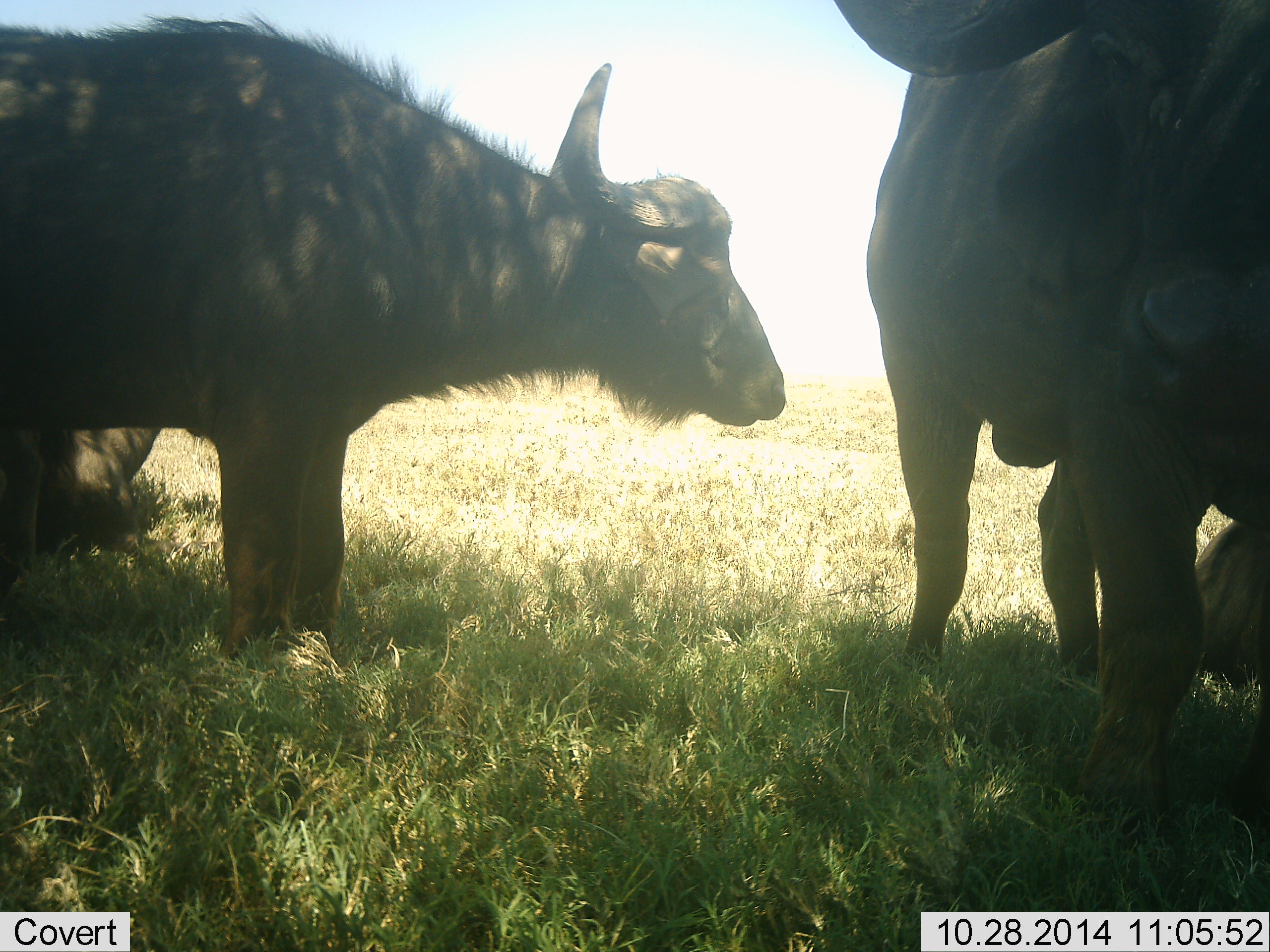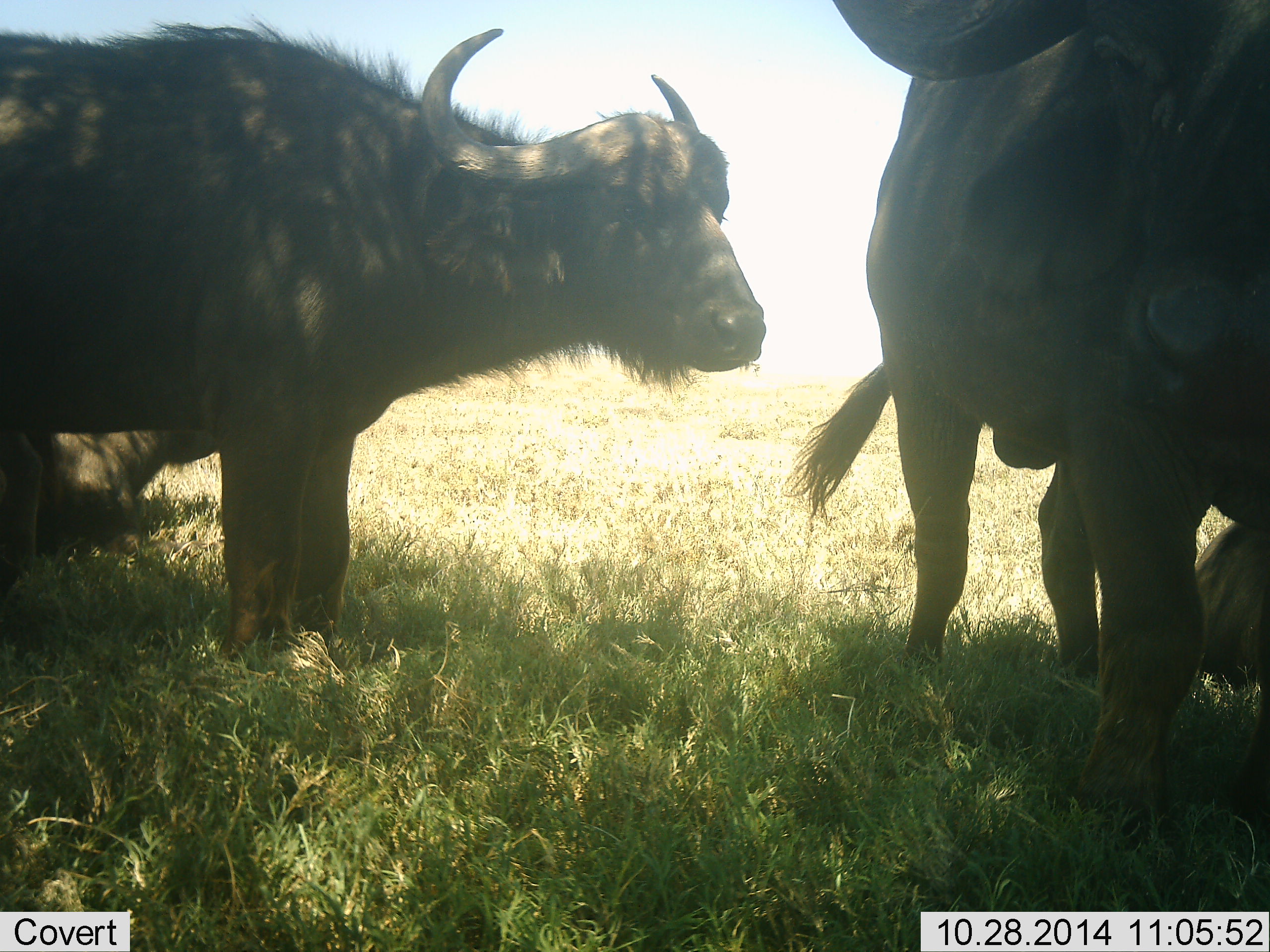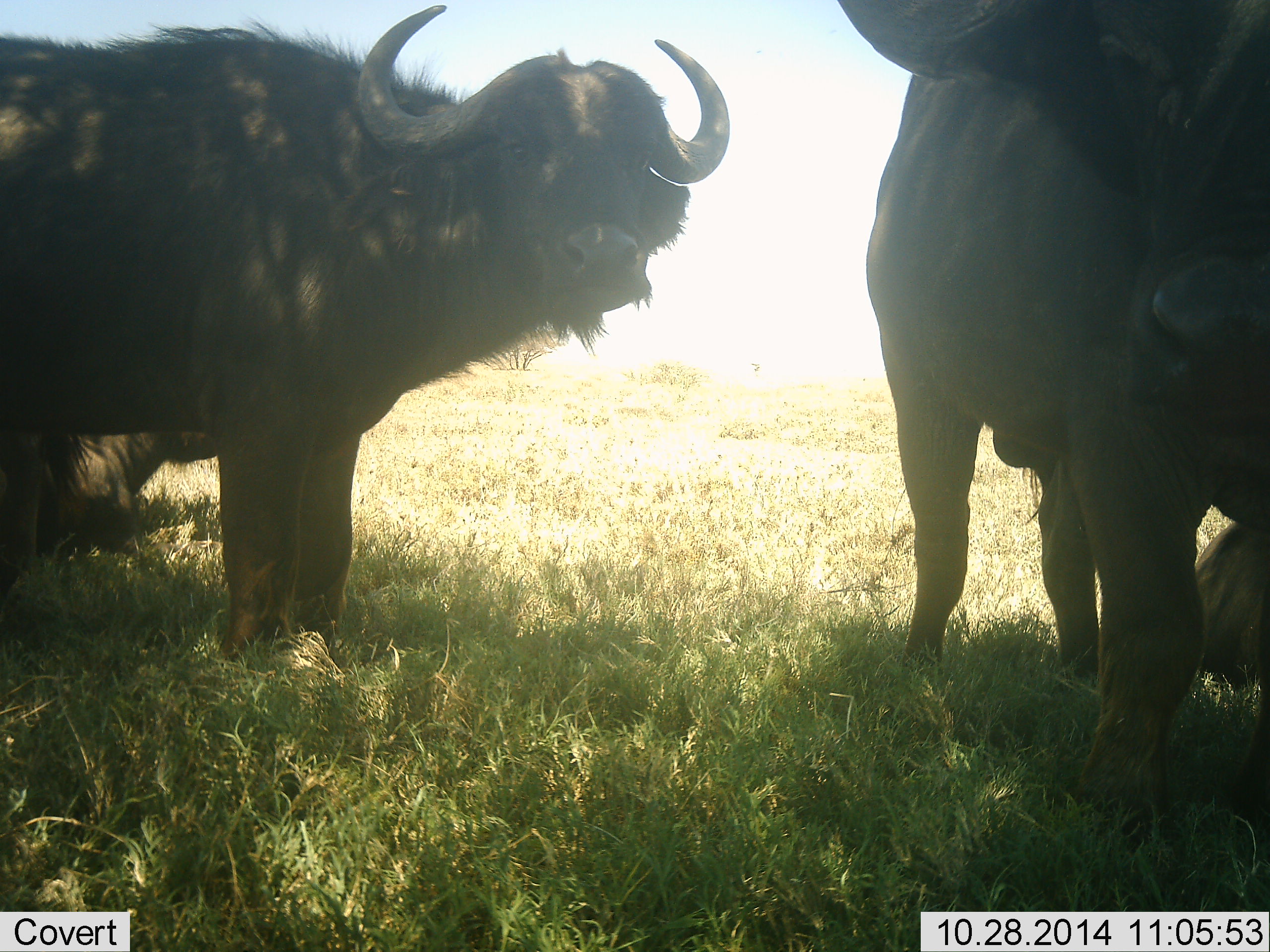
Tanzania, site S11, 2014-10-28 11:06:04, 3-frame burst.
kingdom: Animalia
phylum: Chordata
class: Mammalia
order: Artiodactyla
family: Bovidae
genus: Syncerus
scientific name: Syncerus caffer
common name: cape buffalo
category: buffalo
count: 4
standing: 91%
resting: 64%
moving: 9%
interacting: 0%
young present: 0%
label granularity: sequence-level